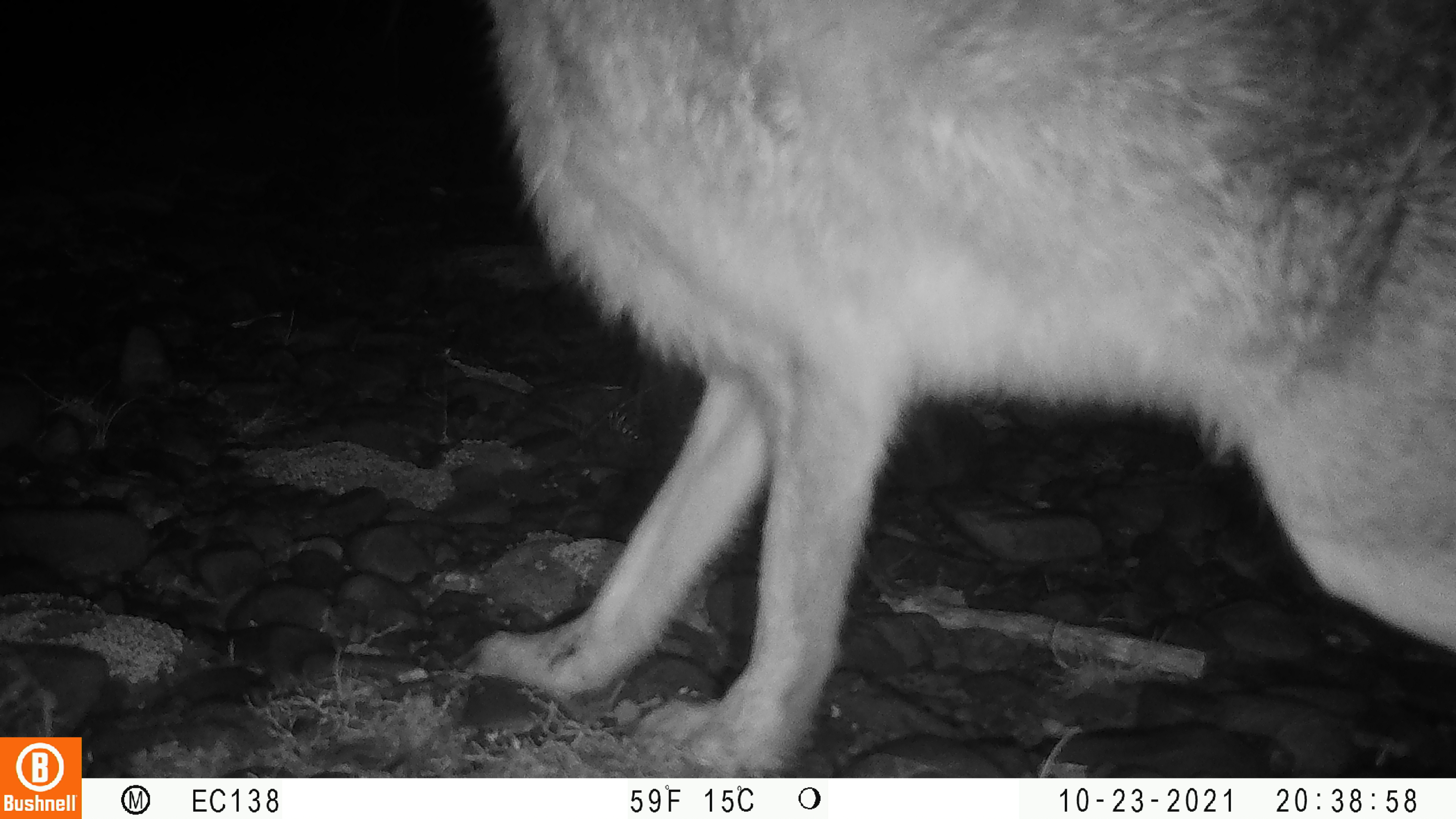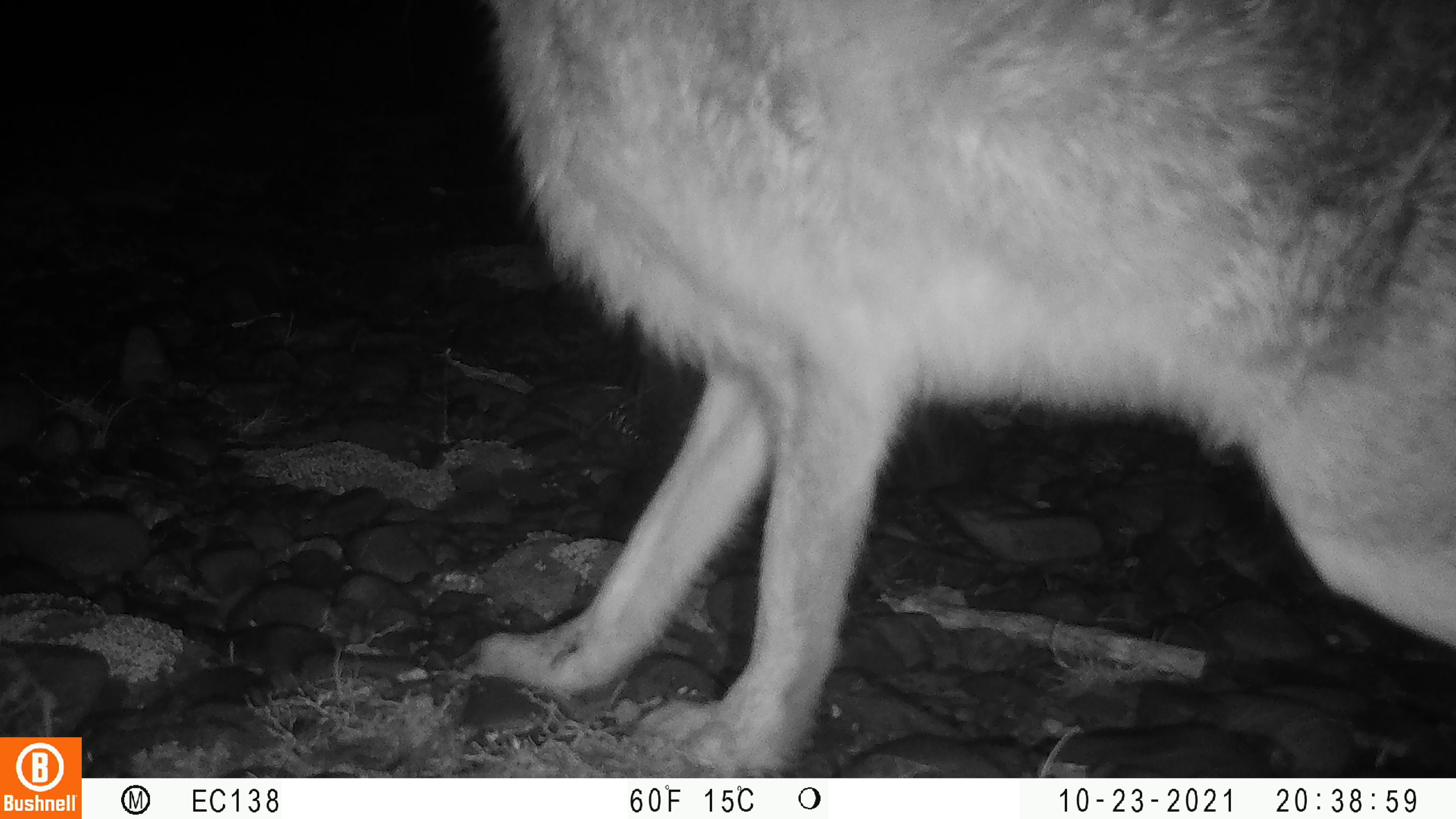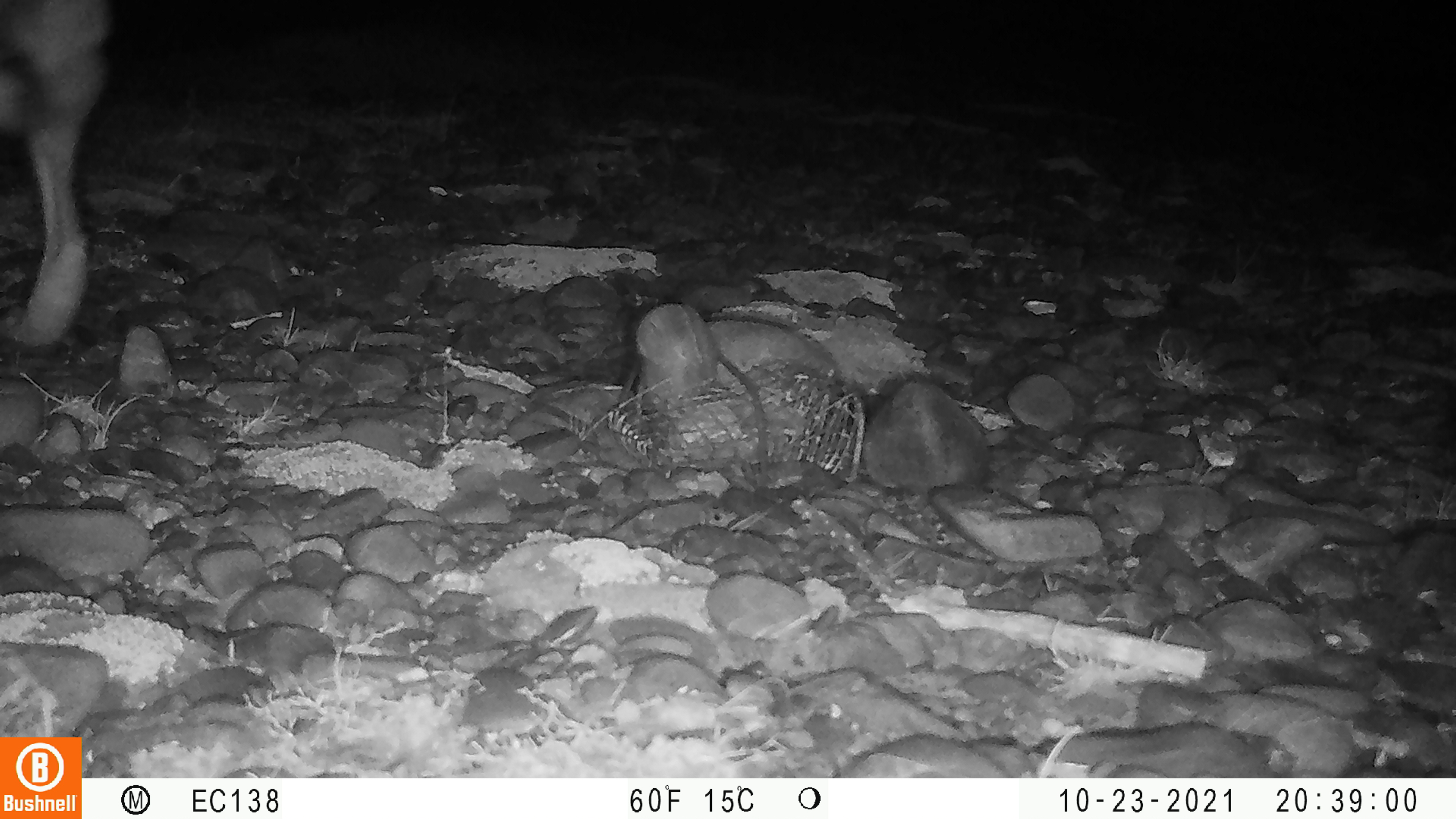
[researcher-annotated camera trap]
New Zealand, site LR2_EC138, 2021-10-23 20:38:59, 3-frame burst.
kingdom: Animalia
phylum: Chordata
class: Mammalia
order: Lagomorpha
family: Leporidae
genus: Lepus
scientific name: Lepus europaeus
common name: brown hare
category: hare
Hare (brown hare) (Lepus europaeus).